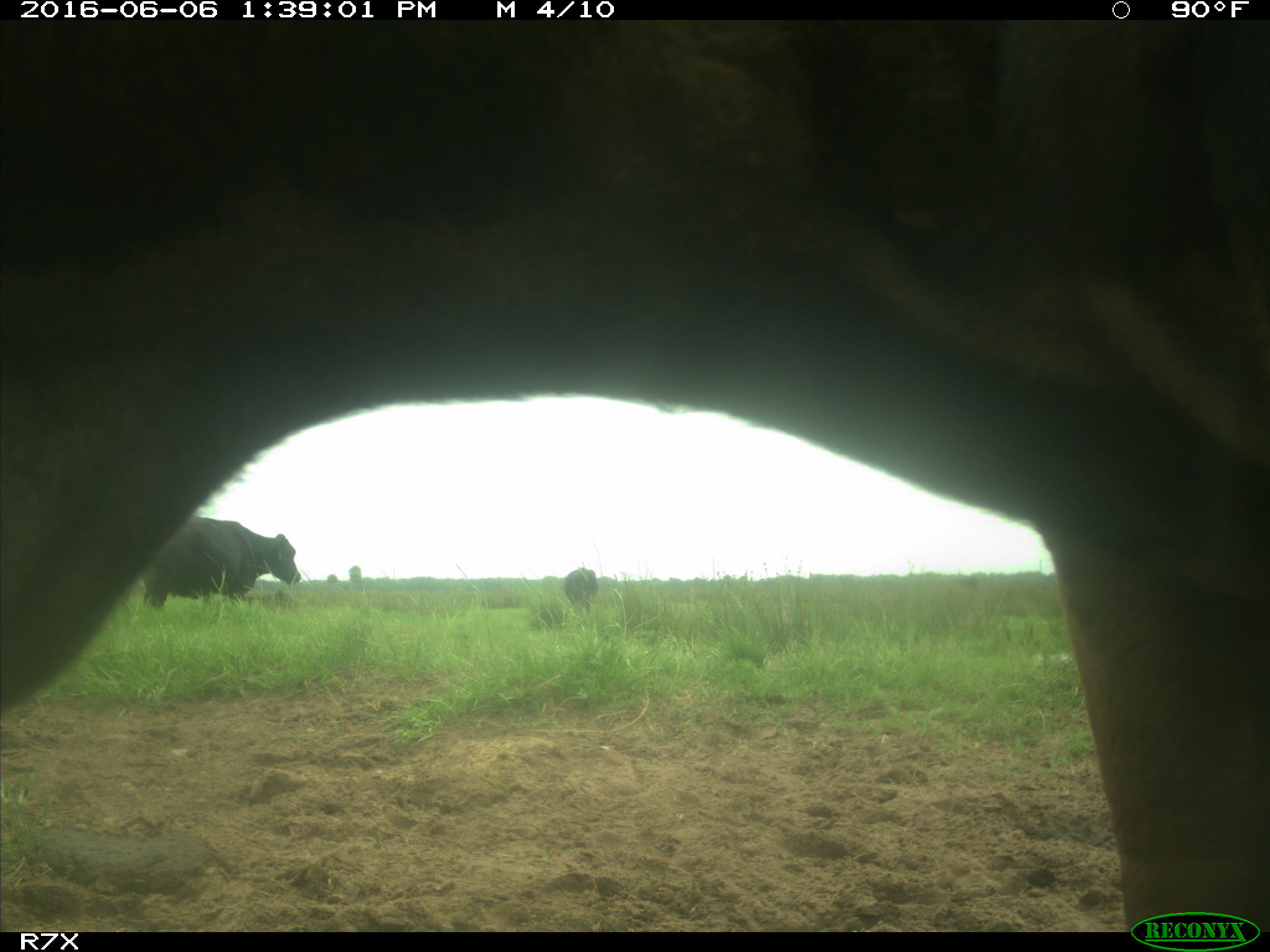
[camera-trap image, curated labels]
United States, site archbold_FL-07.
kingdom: Animalia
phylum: Chordata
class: Mammalia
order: Artiodactyla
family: Bovidae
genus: Bos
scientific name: Bos taurus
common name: domestic cow